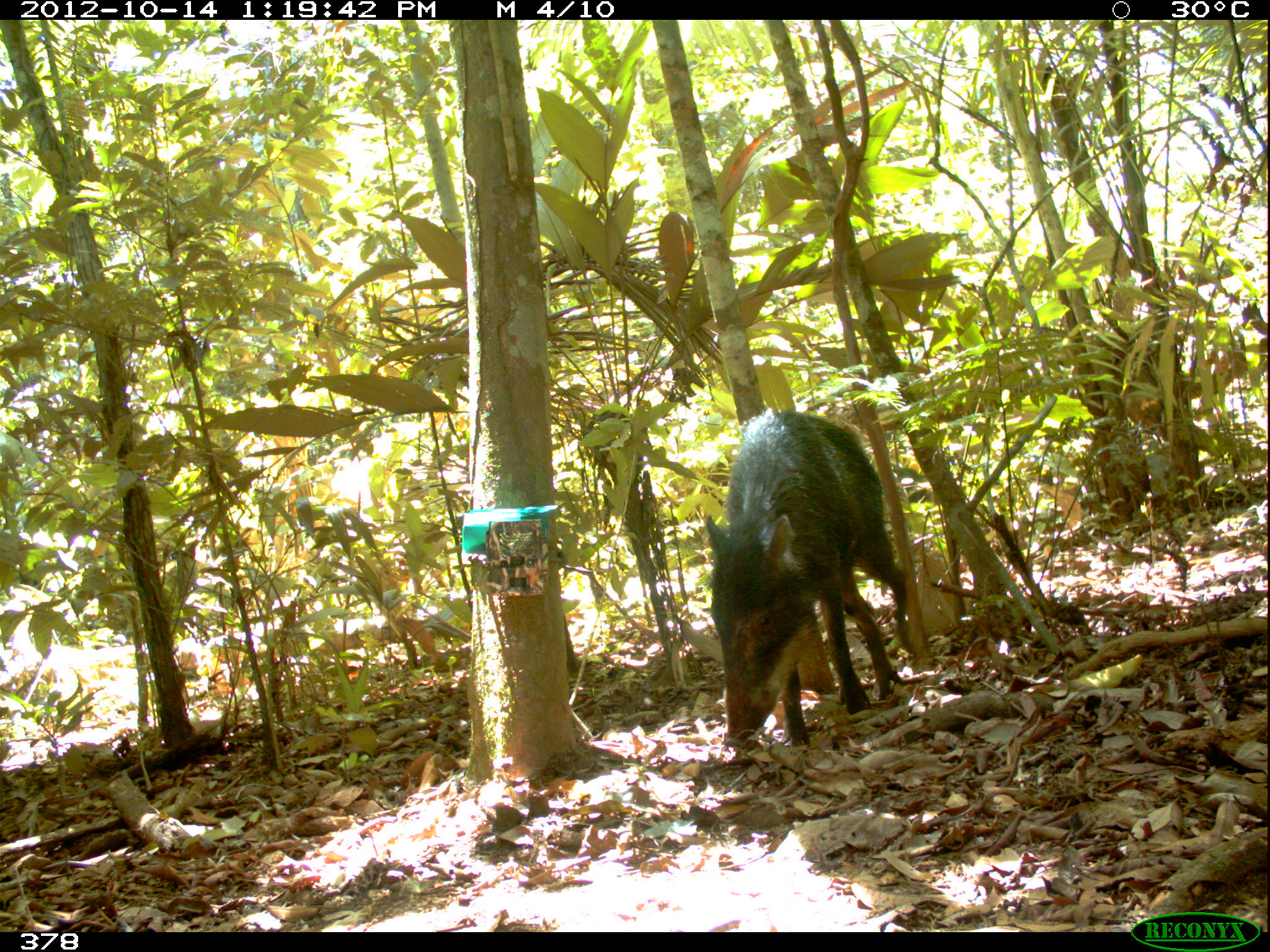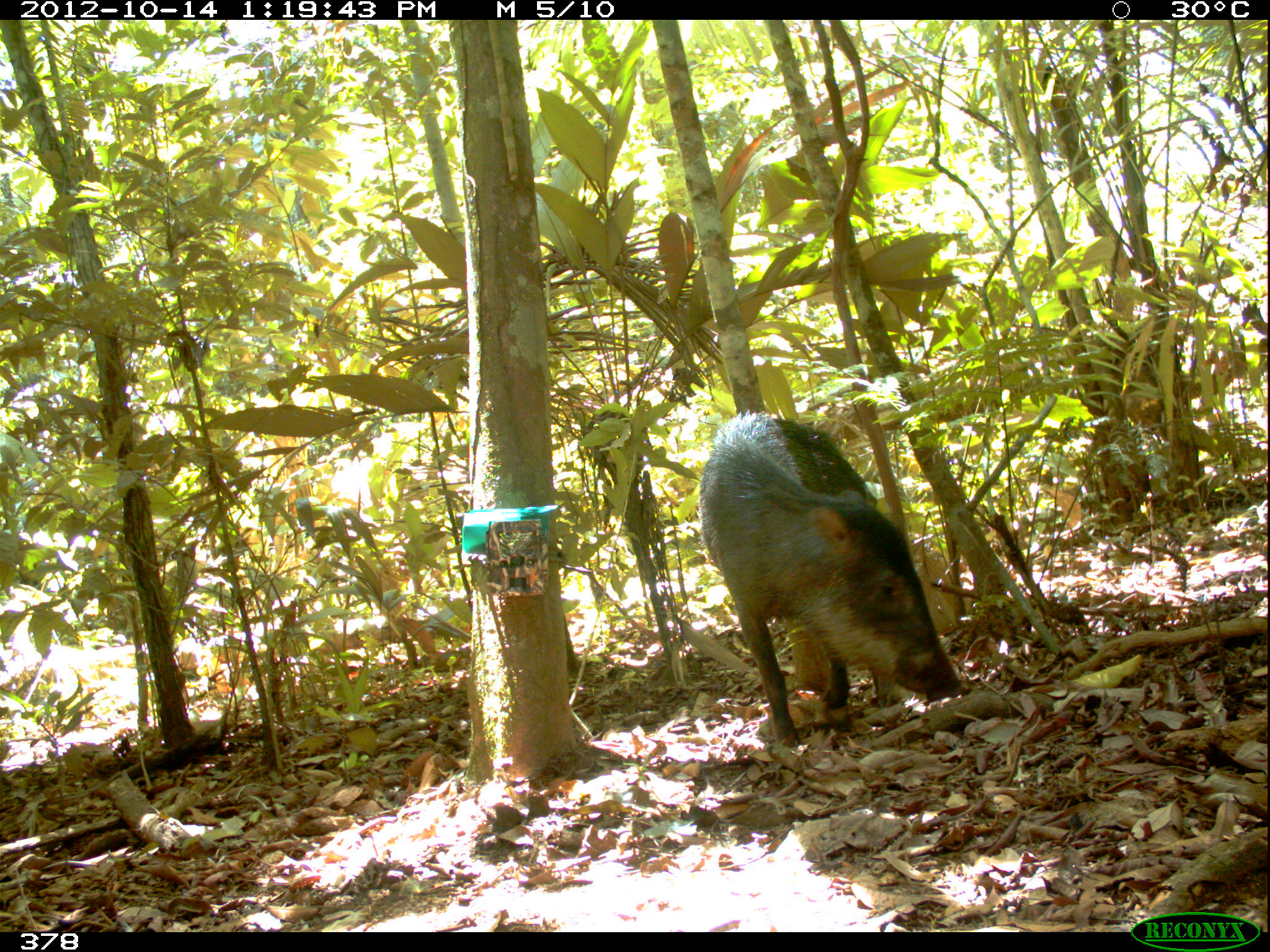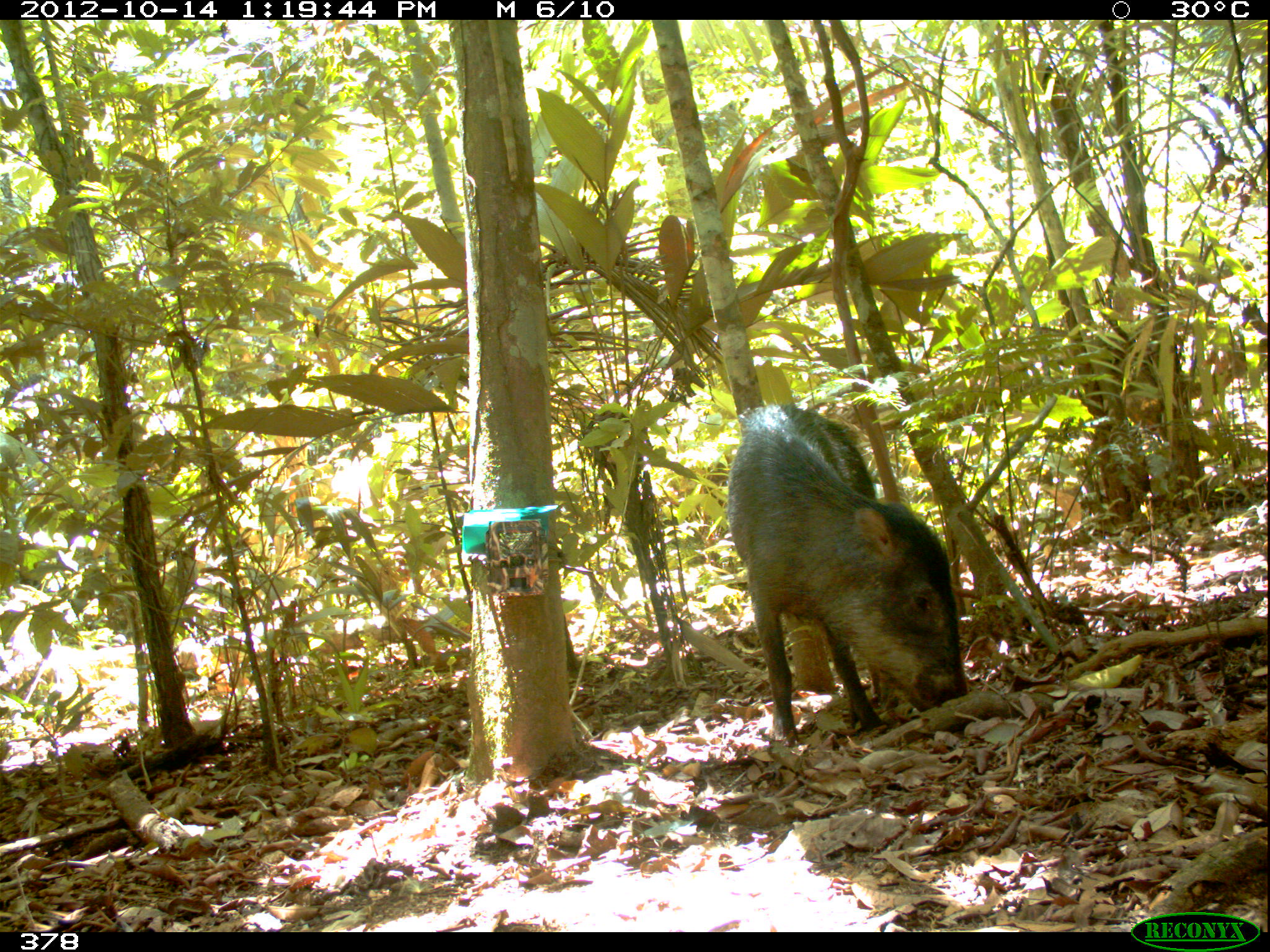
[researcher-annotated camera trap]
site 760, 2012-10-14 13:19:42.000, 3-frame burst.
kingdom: Animalia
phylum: Chordata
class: Mammalia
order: Artiodactyla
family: Tayassuidae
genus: Tayassu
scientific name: Tayassu pecari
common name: white-lipped peccary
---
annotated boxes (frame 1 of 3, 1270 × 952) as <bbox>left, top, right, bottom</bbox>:
tayassu pecari: <bbox>706, 408, 916, 749</bbox>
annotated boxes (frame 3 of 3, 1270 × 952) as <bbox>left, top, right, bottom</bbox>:
tayassu pecari: <bbox>726, 403, 975, 745</bbox>